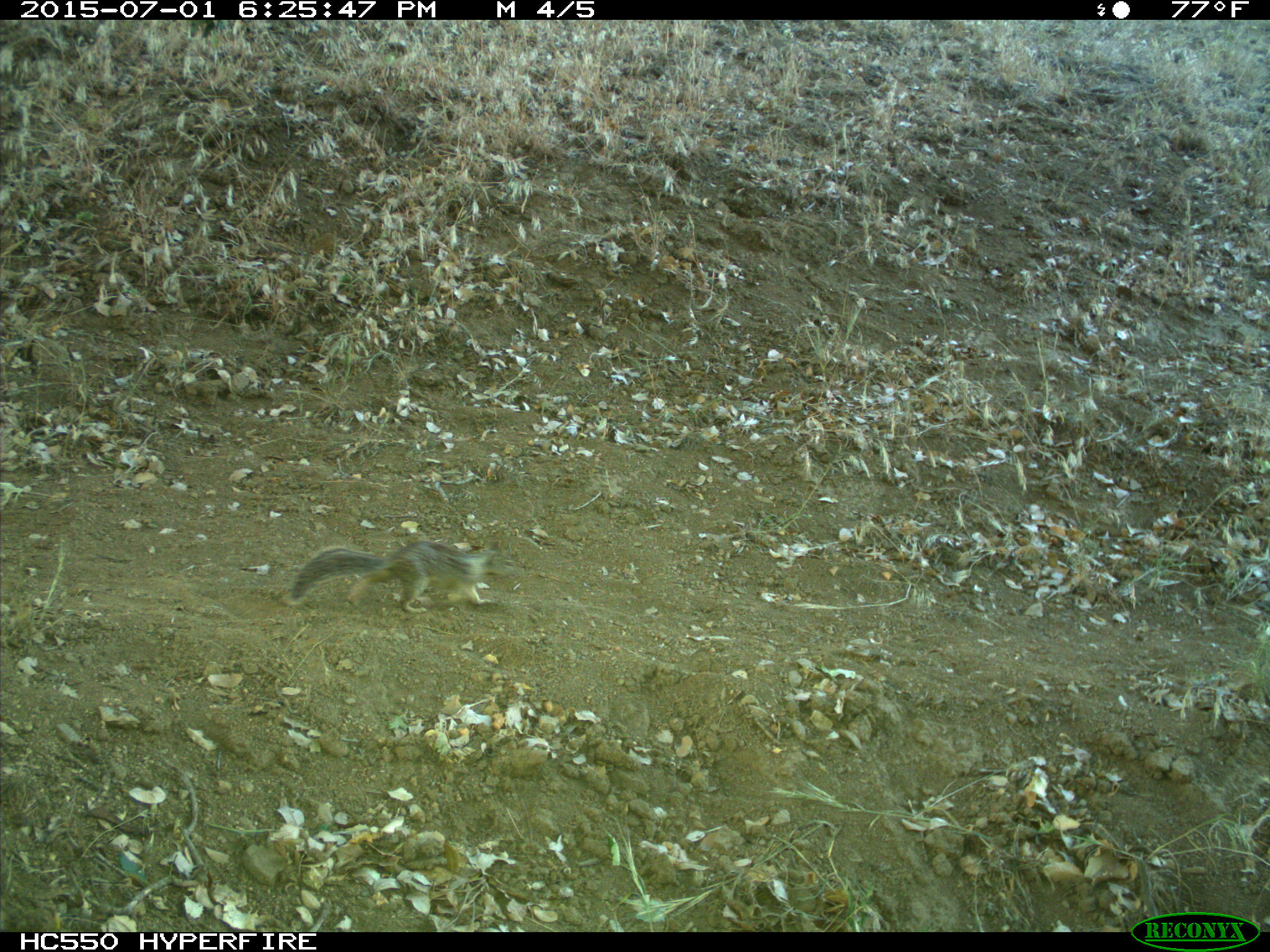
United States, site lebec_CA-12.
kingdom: Animalia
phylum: Chordata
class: Mammalia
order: Rodentia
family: Sciuridae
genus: Otospermophilus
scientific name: Otospermophilus beecheyi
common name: california ground squirrel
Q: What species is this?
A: Otospermophilus beecheyi (california ground squirrel).